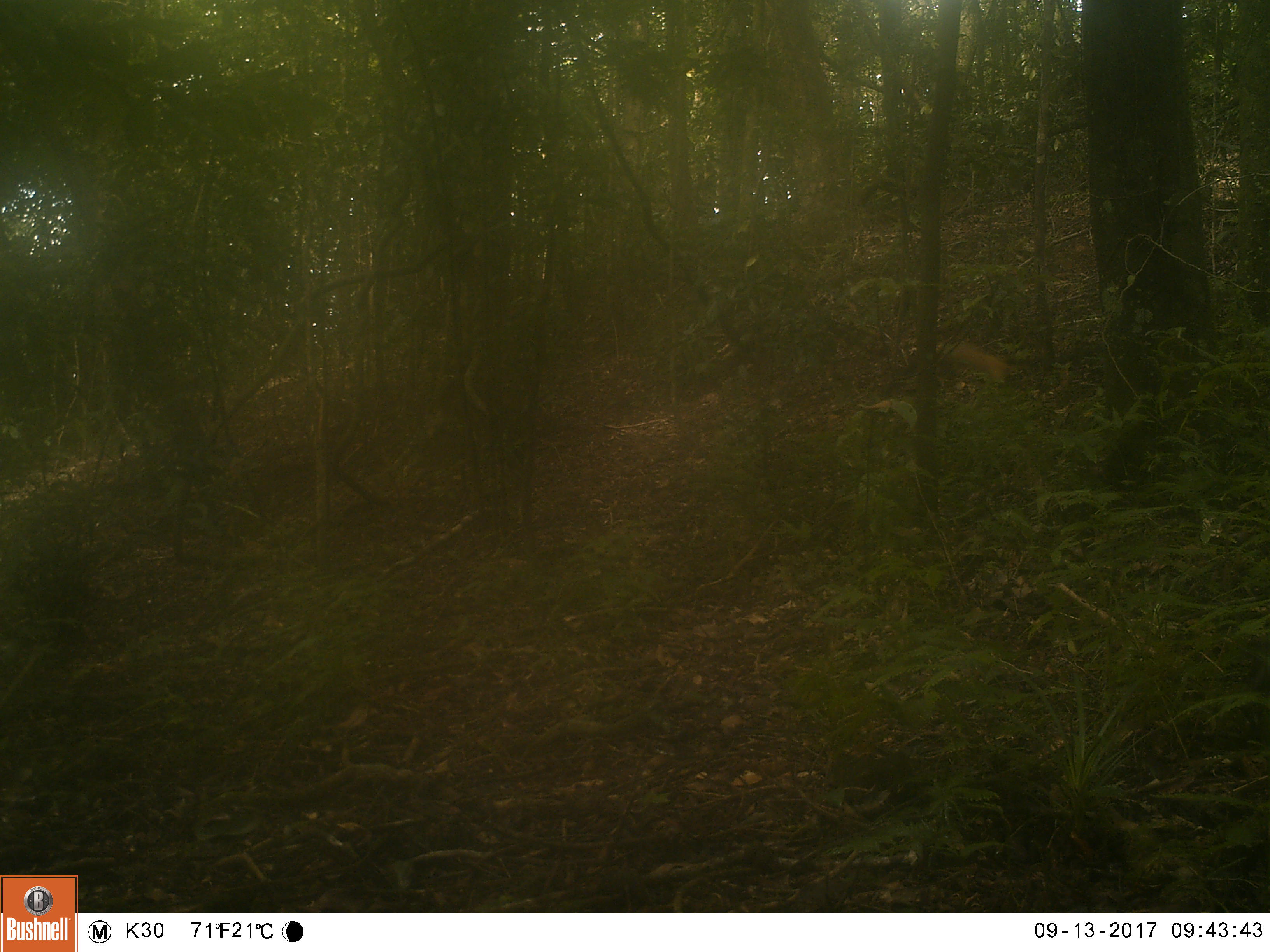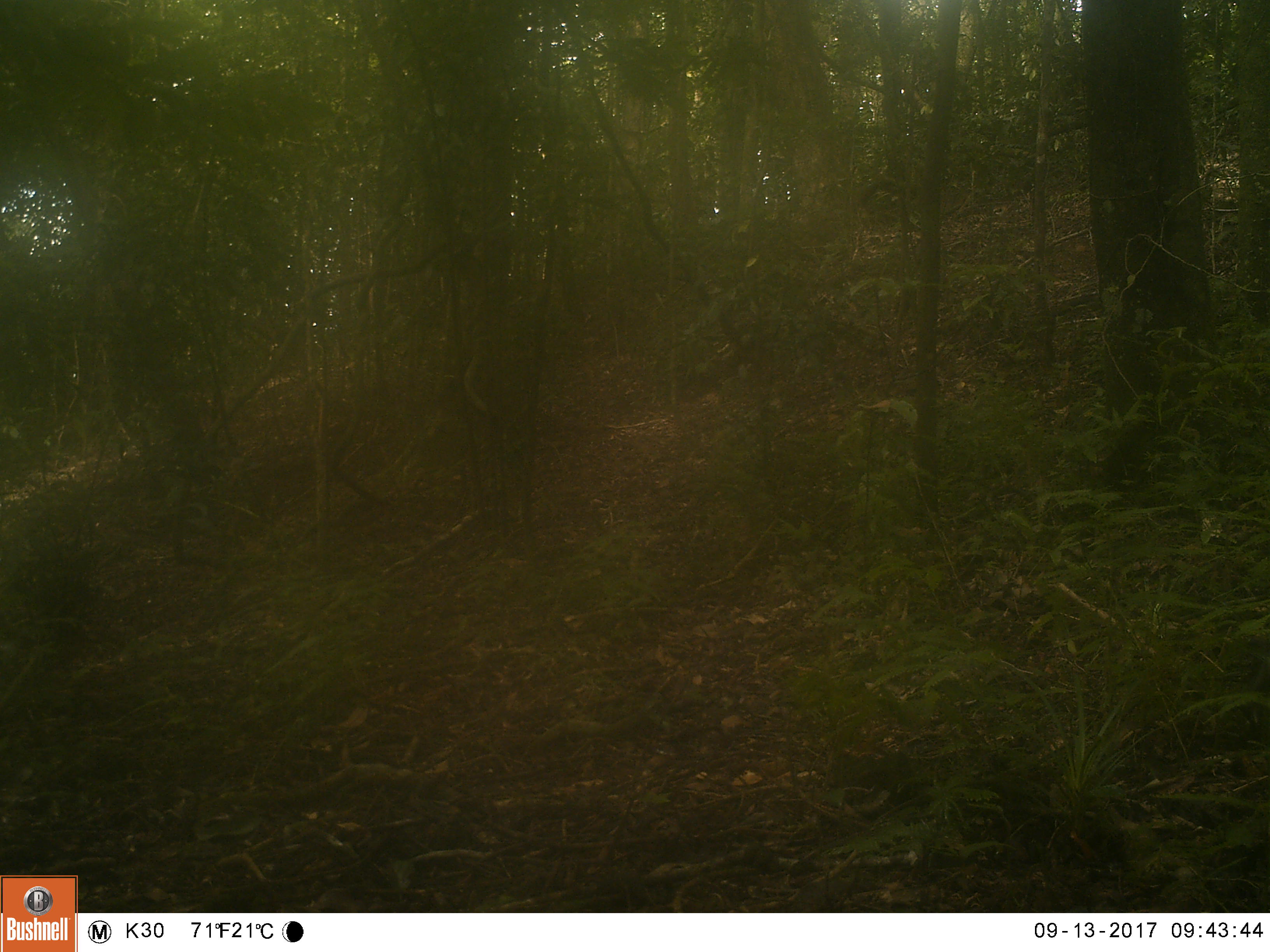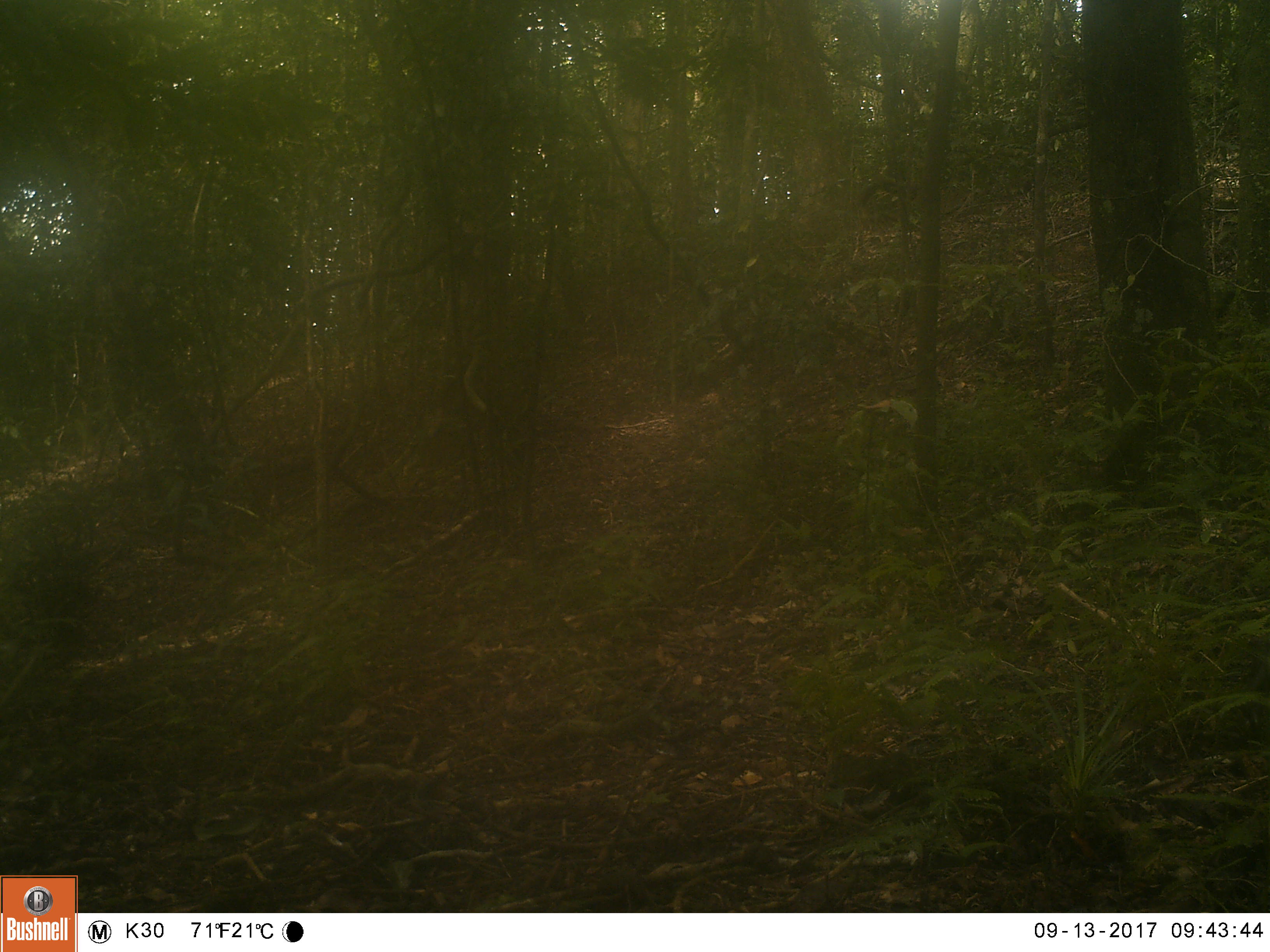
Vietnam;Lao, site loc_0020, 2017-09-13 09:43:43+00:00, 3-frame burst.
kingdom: Animalia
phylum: Chordata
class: Mammalia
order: Carnivora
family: Mustelidae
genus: Martes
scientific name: Martes flavigula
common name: yellow-throated marten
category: yellow throated marten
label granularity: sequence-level